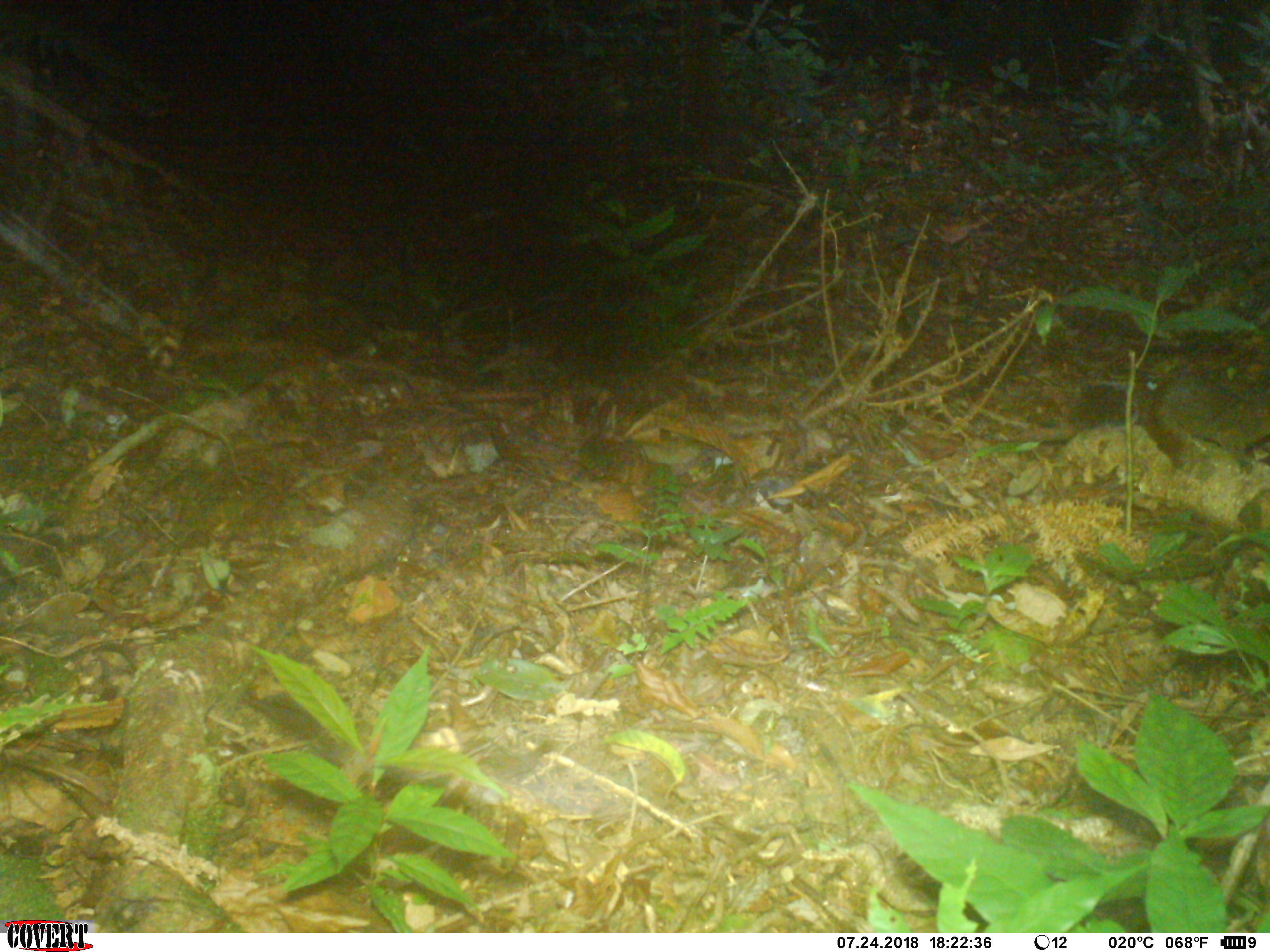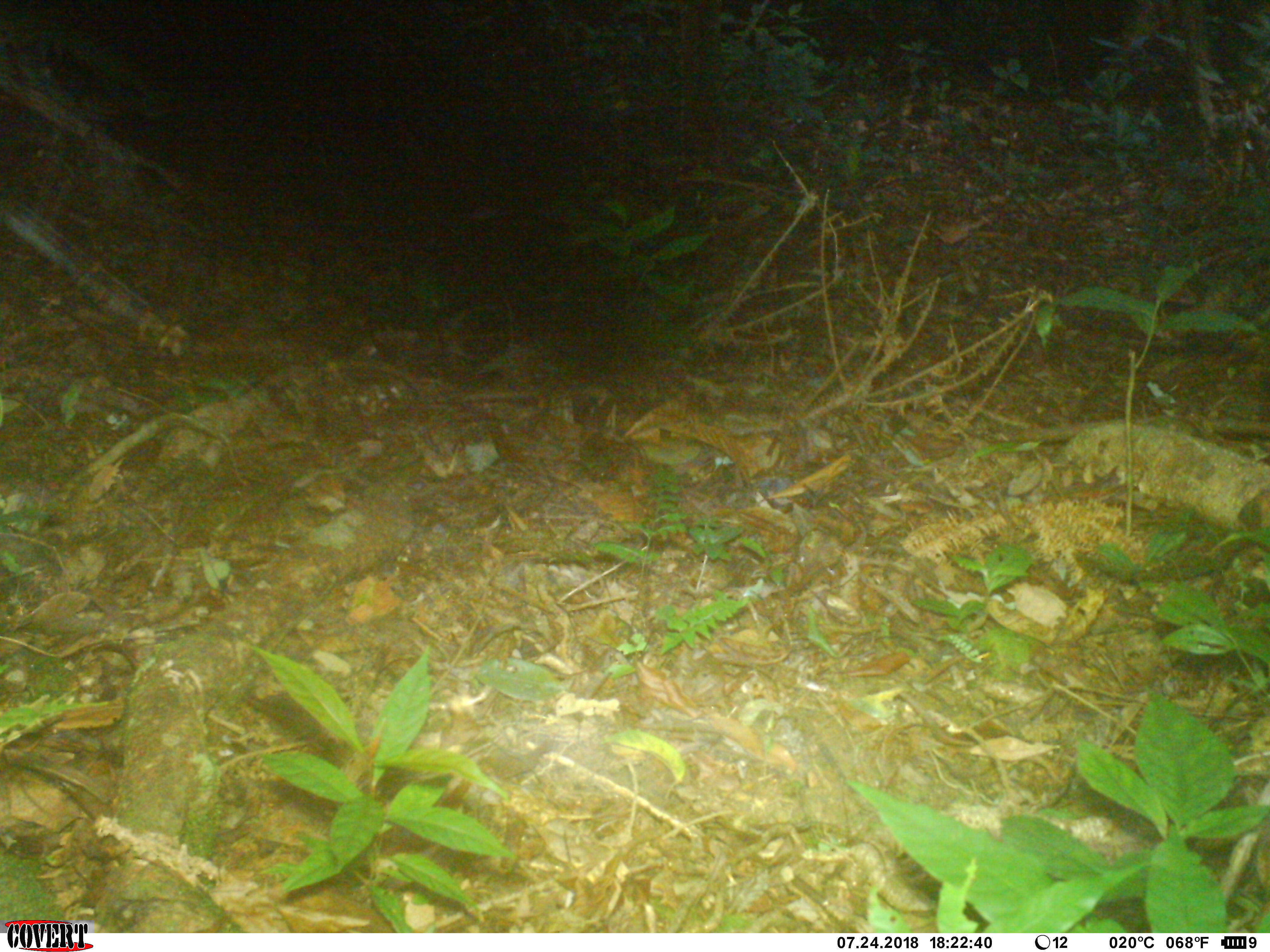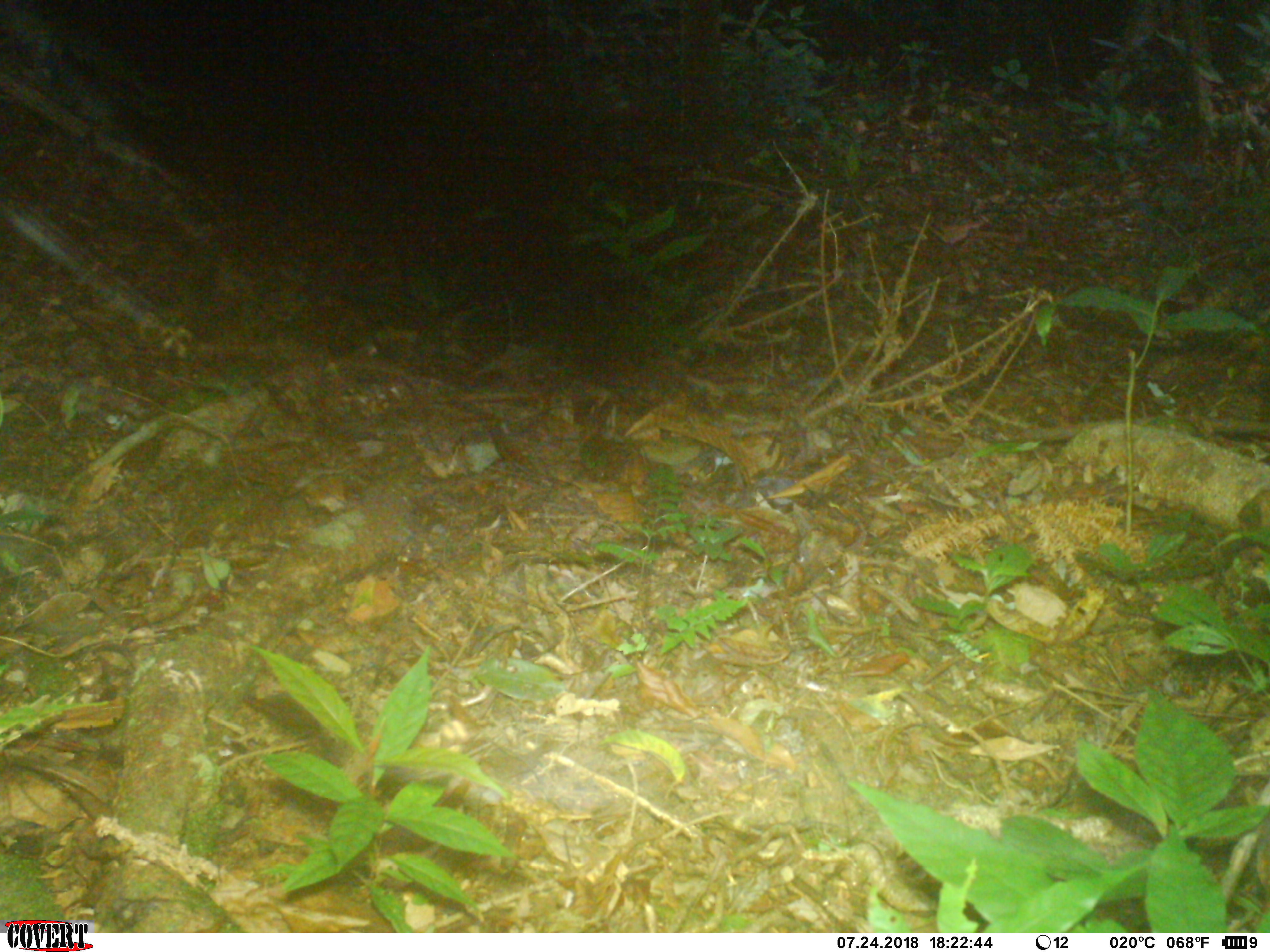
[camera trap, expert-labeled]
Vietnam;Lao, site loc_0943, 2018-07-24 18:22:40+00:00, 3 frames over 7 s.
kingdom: Animalia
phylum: Chordata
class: Mammalia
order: Rodentia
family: Sciuridae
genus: Sciurus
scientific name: Sciurus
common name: squirrel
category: unidentified squirrel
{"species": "unidentified squirrel (squirrel) (Sciurus)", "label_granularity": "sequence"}